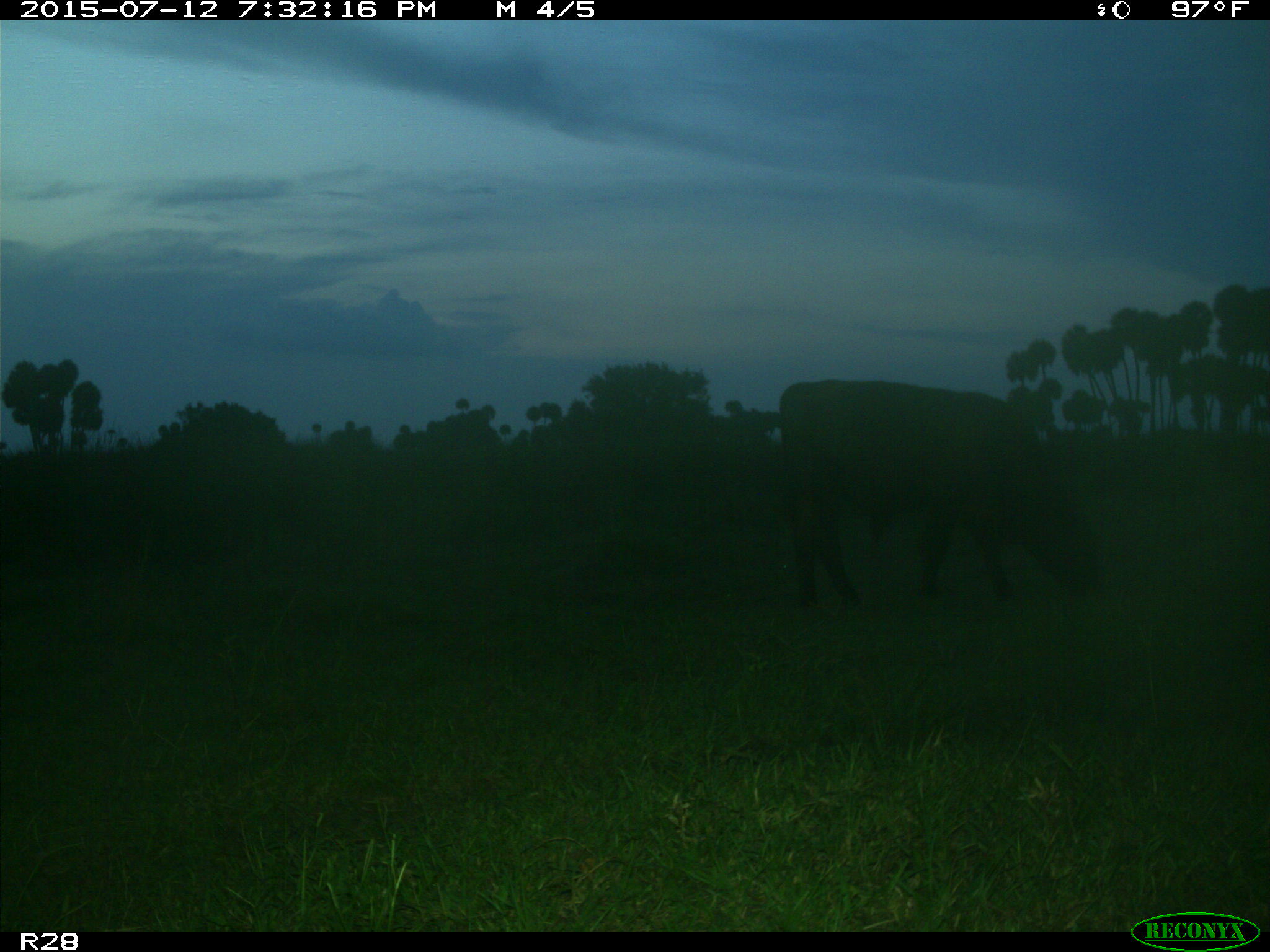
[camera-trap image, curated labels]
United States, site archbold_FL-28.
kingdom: Animalia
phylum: Chordata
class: Mammalia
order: Artiodactyla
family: Bovidae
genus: Bos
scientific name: Bos taurus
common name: domestic cow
Bos taurus (domestic cow).